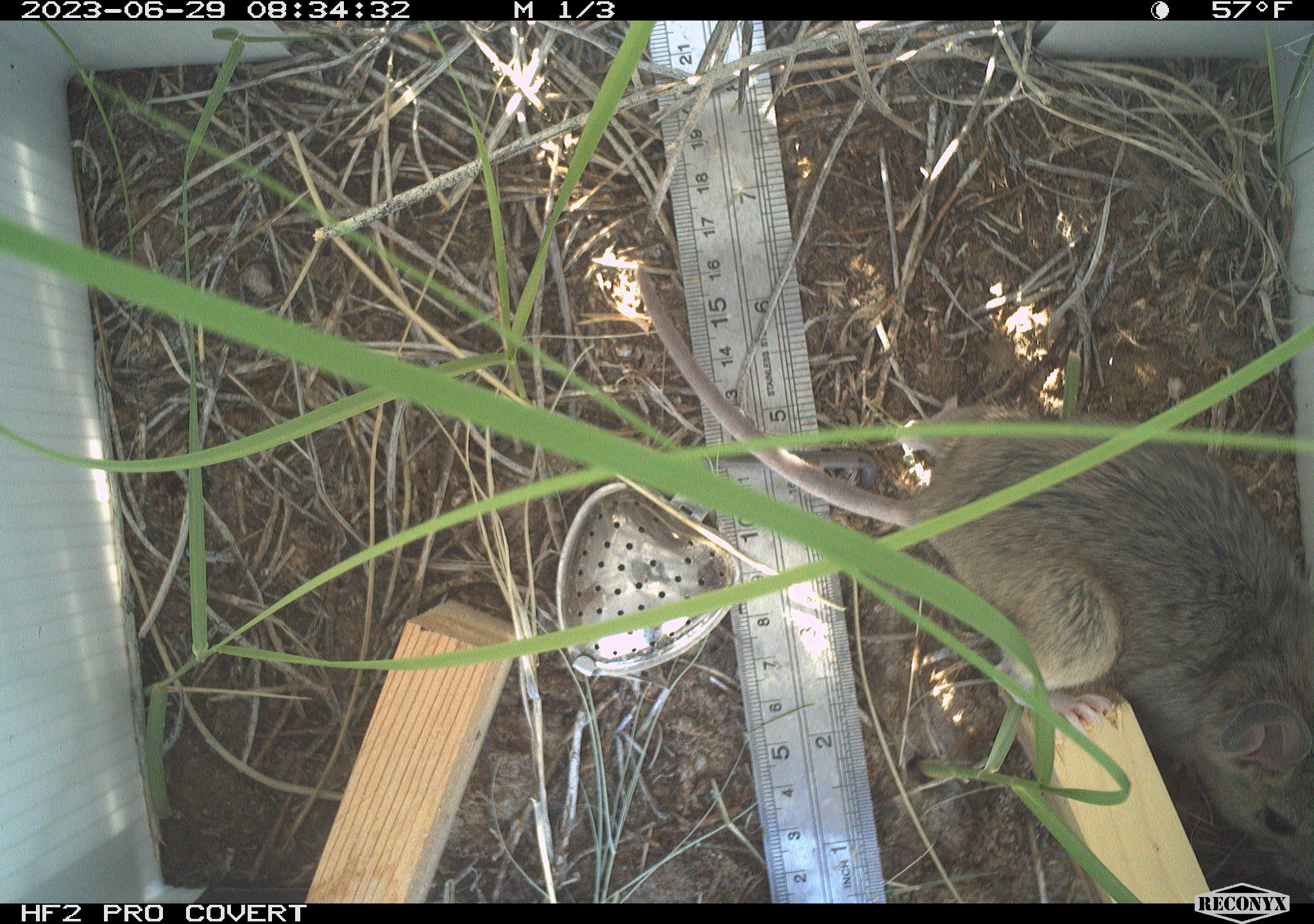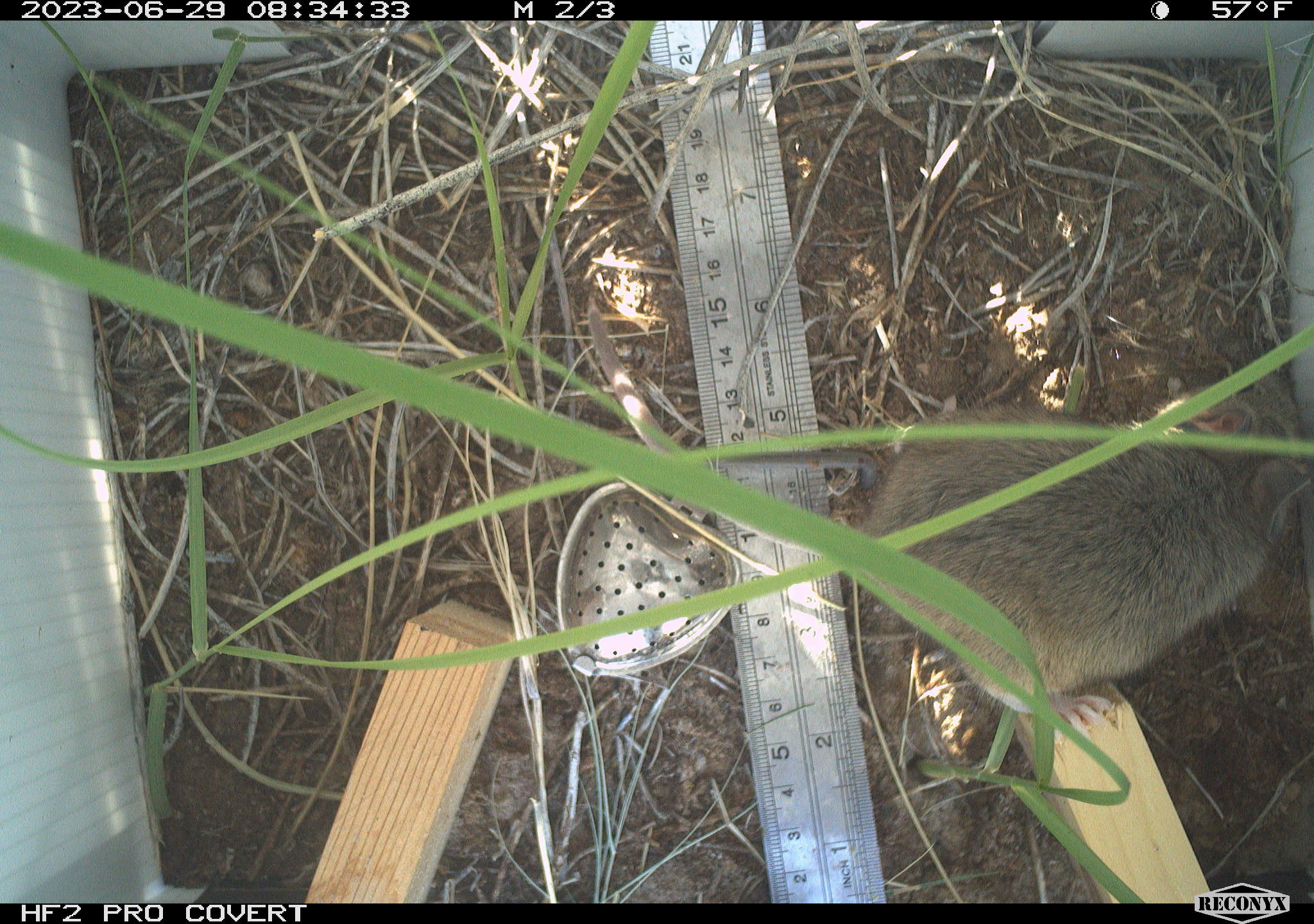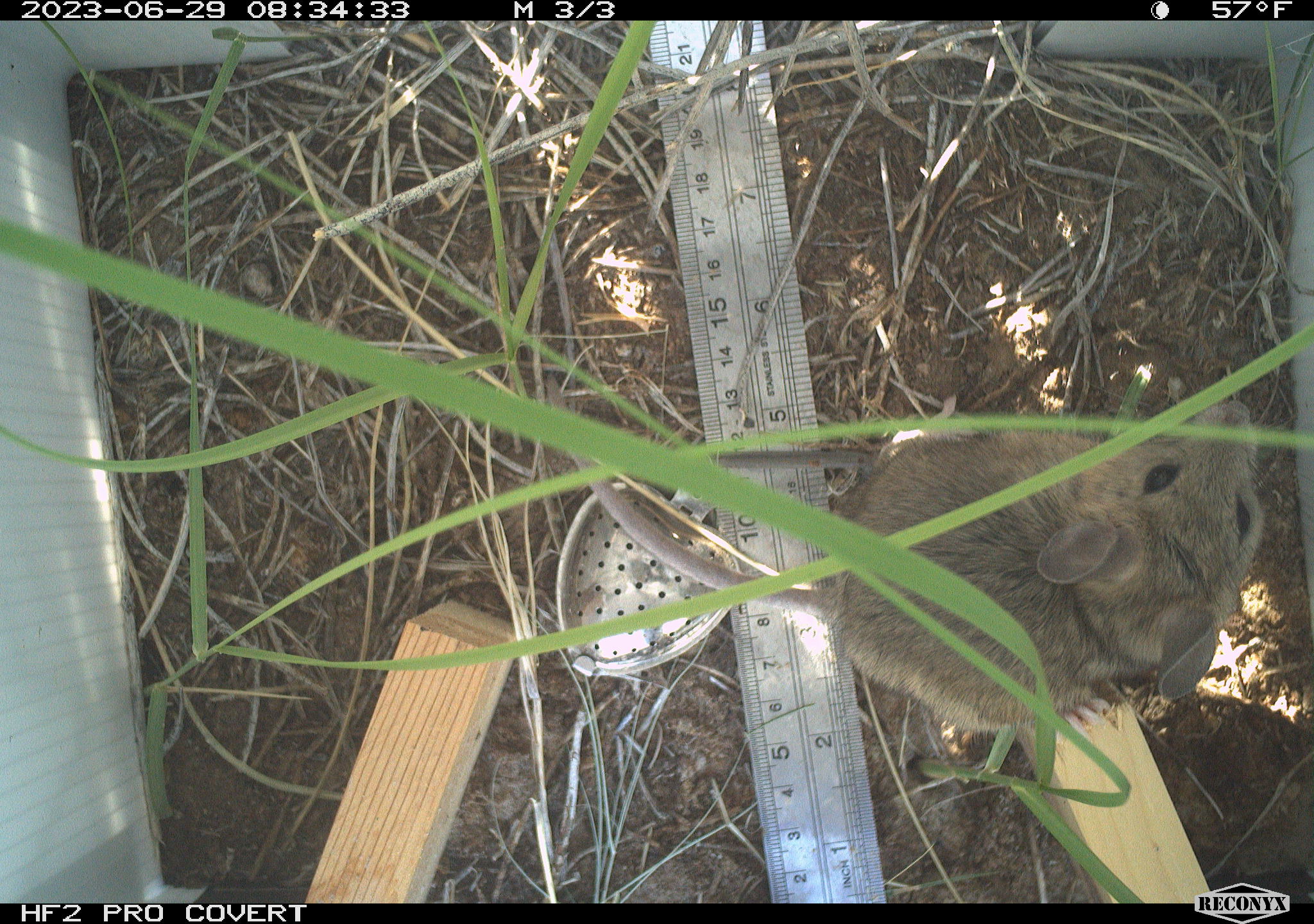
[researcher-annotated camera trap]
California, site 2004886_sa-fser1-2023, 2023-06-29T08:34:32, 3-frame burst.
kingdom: Animalia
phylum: Chordata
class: Mammalia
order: Rodentia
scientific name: Rodentia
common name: mouse species